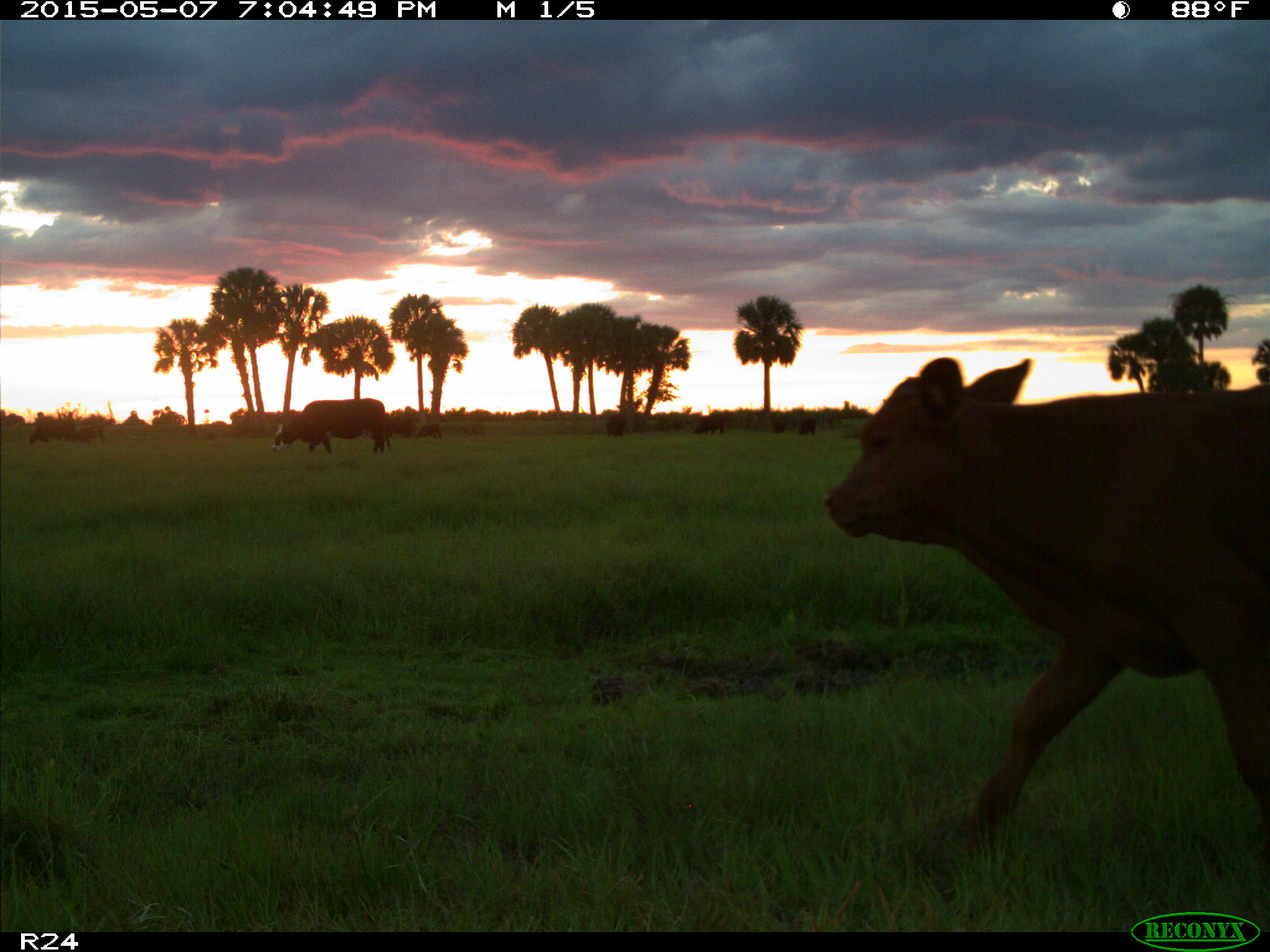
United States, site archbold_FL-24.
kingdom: Animalia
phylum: Chordata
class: Mammalia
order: Artiodactyla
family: Bovidae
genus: Bos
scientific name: Bos taurus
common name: domestic cow